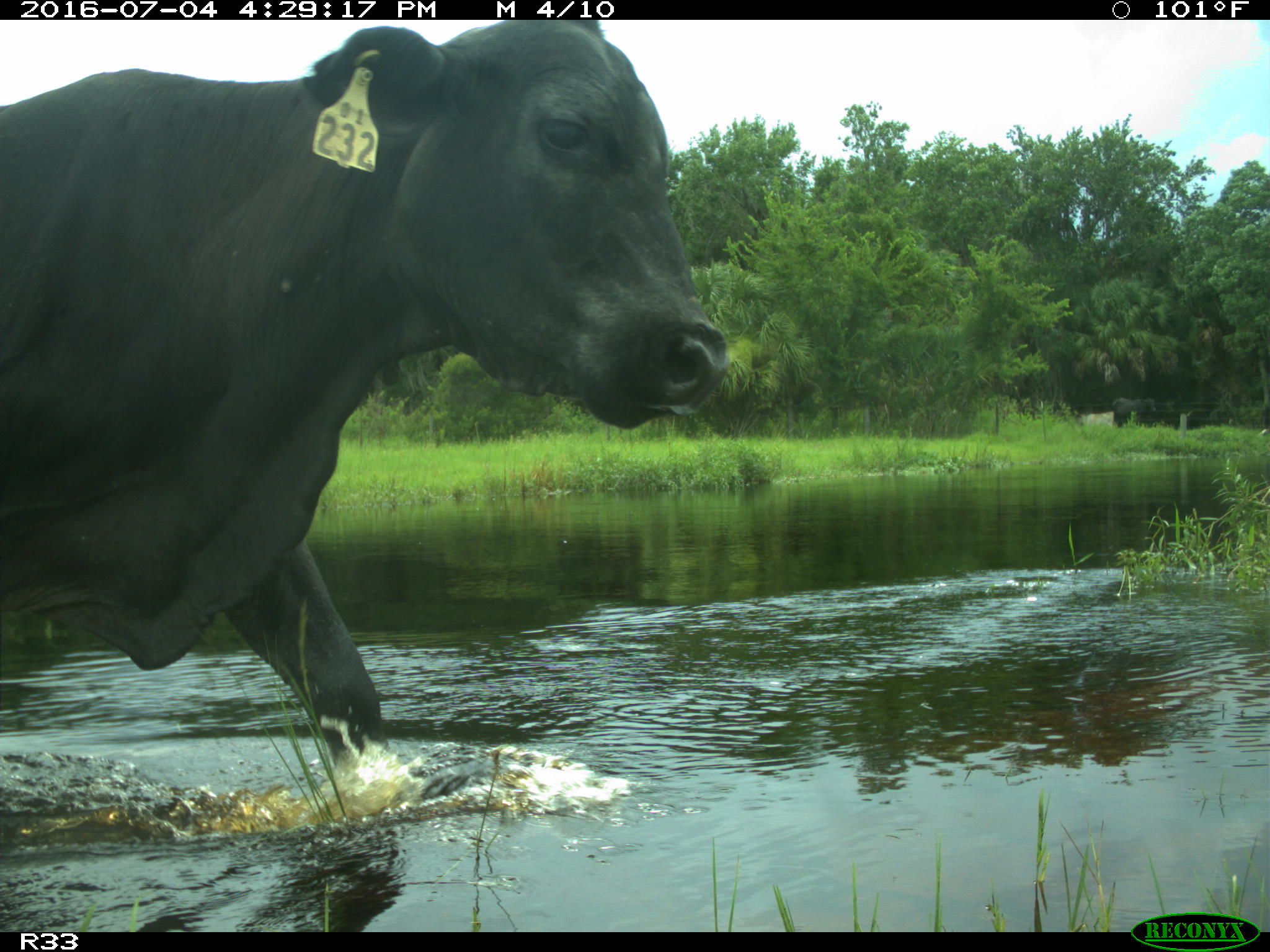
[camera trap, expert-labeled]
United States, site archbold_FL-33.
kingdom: Animalia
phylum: Chordata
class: Mammalia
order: Artiodactyla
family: Bovidae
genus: Bos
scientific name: Bos taurus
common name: domestic cow